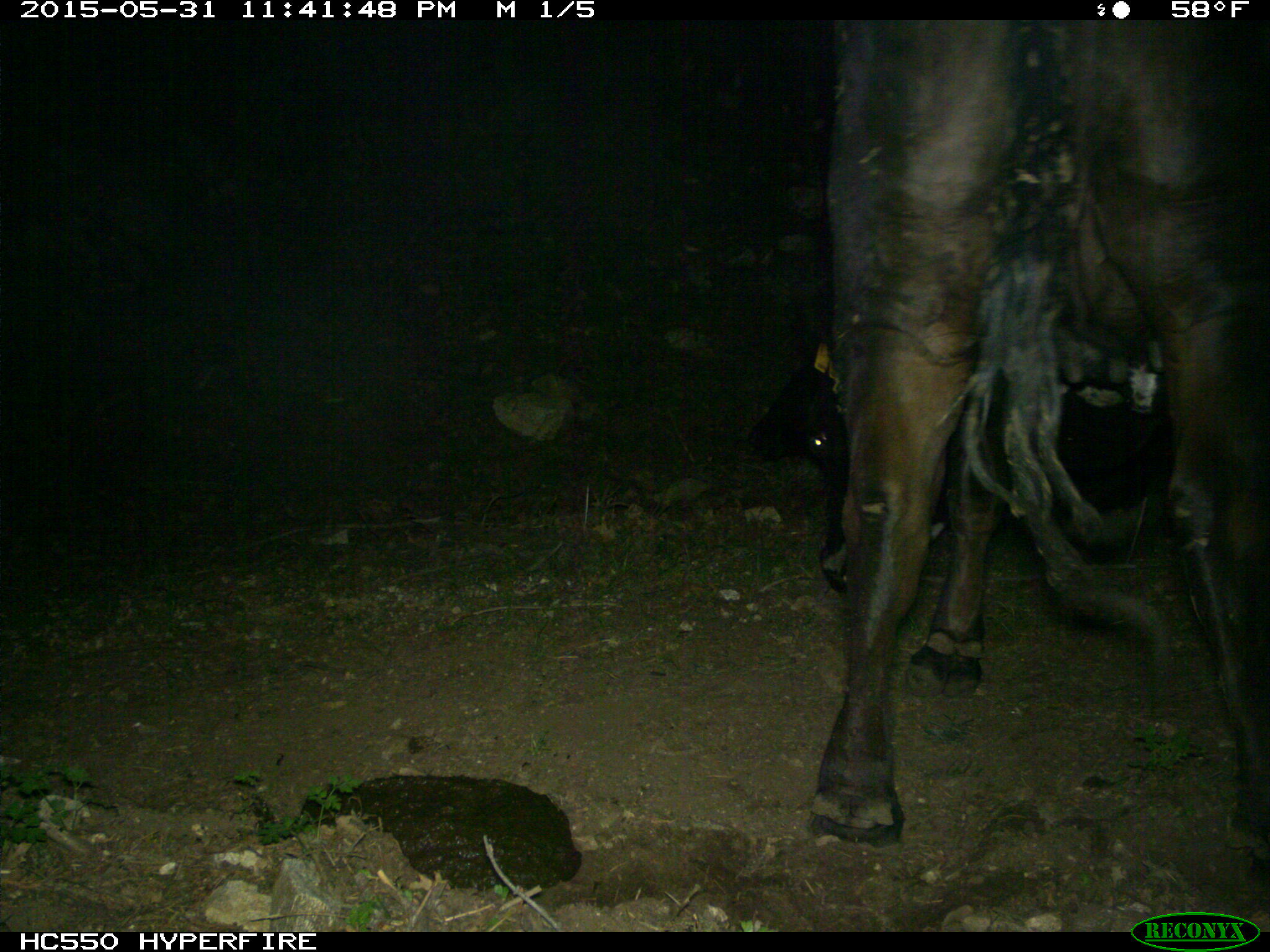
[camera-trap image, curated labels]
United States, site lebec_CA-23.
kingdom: Animalia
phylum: Chordata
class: Mammalia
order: Artiodactyla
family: Bovidae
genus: Bos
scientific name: Bos taurus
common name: domestic cow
Bos taurus (domestic cow).